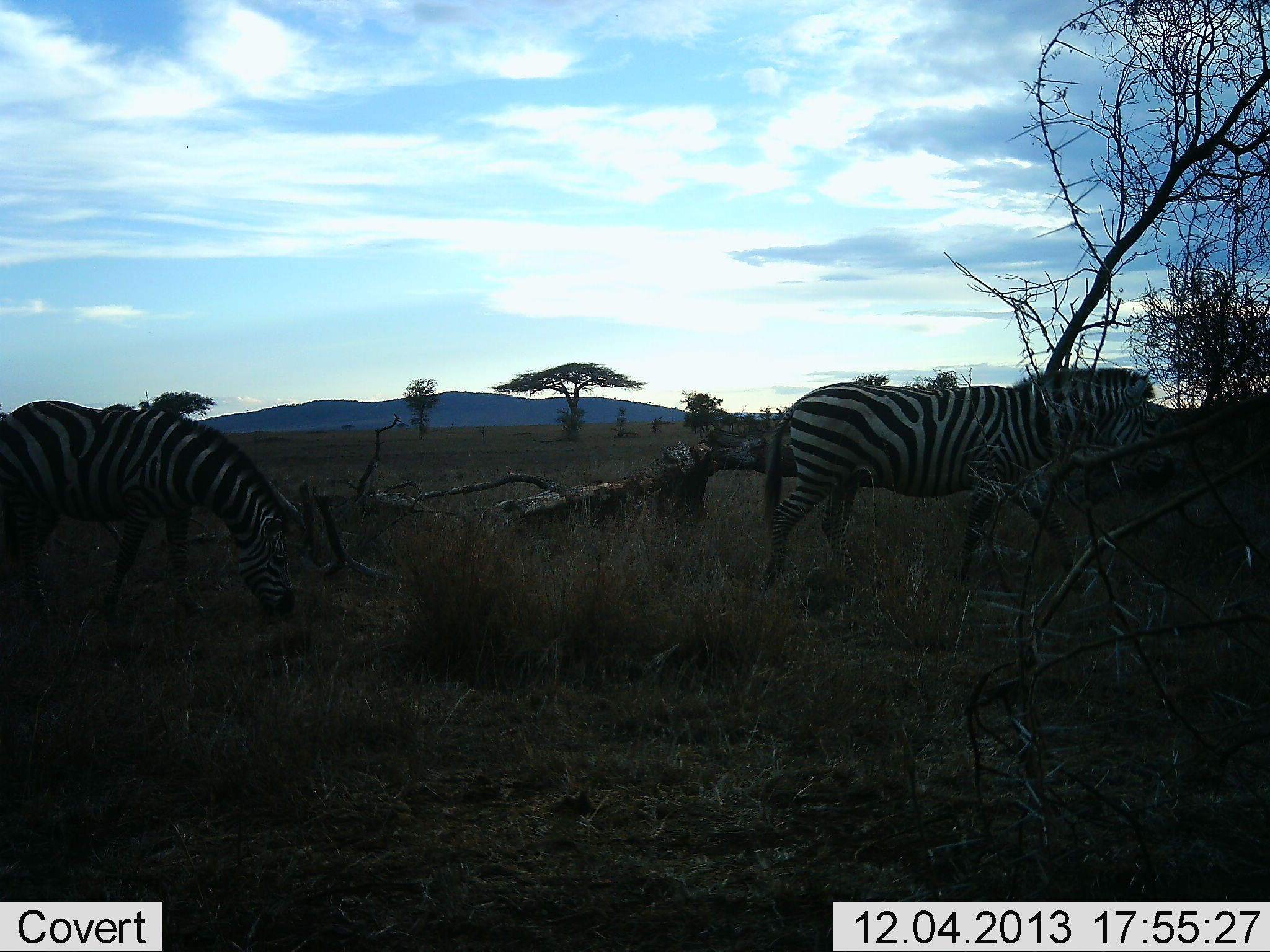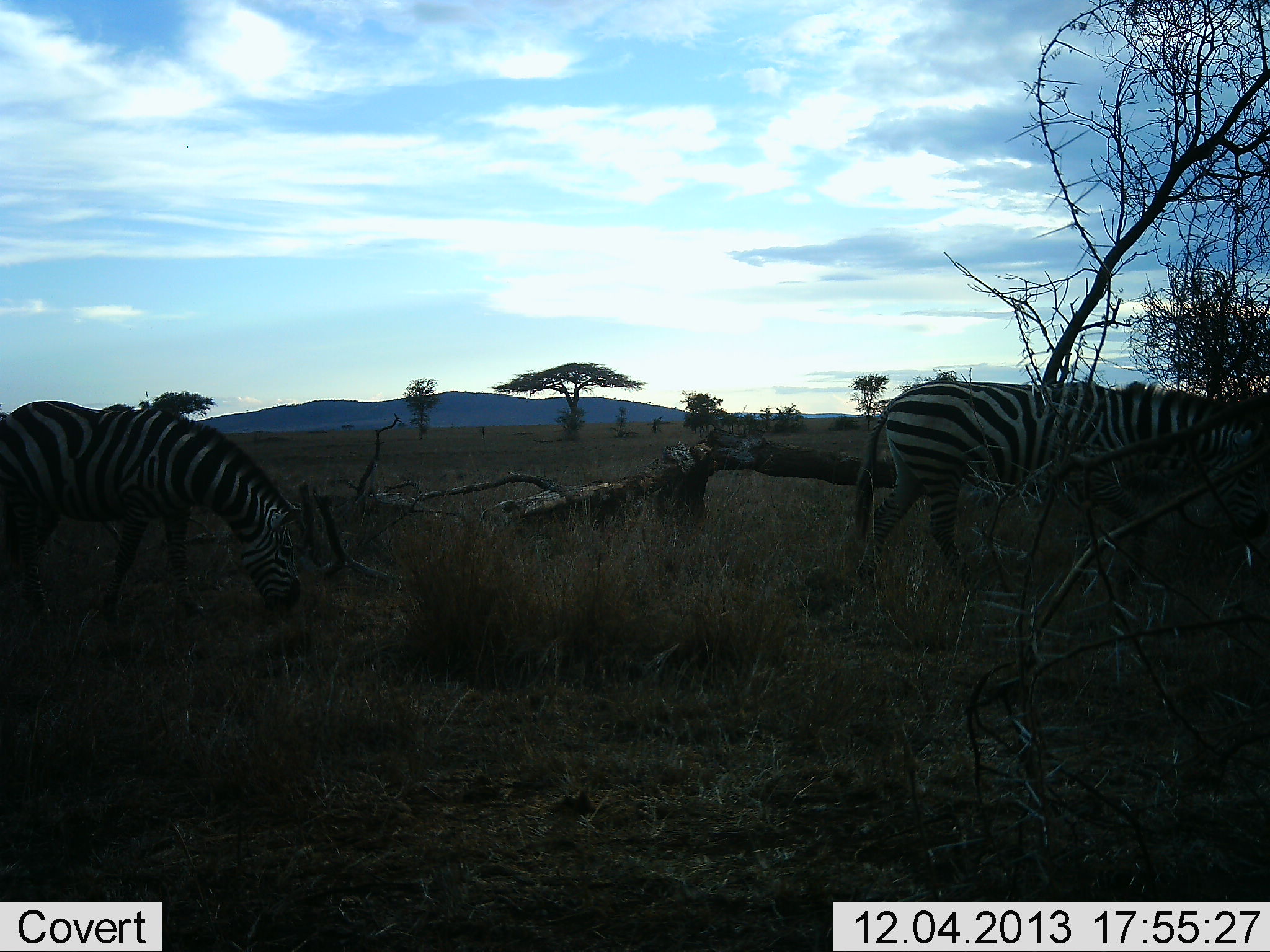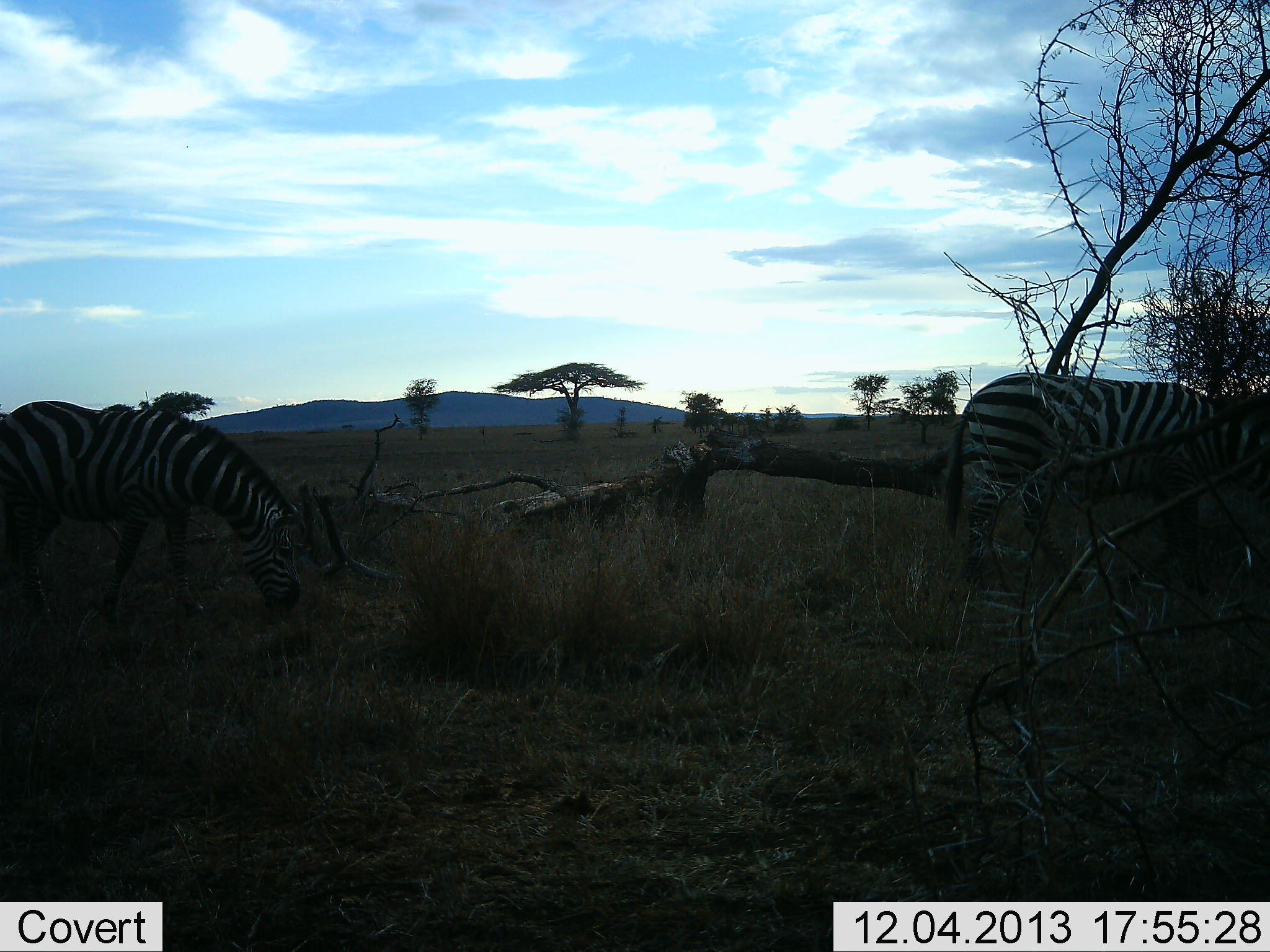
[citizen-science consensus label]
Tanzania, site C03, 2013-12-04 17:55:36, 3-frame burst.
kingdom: Animalia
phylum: Chordata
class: Mammalia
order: Perissodactyla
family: Equidae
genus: Equus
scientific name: Equus quagga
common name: plains zebra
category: zebra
Zebra (plains zebra) (Equus quagga), count 2. Behavior (volunteer vote fractions): standing 20%, resting 0%, moving 50%, interacting 0%. Young present (vote fraction): 0%. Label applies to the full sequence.